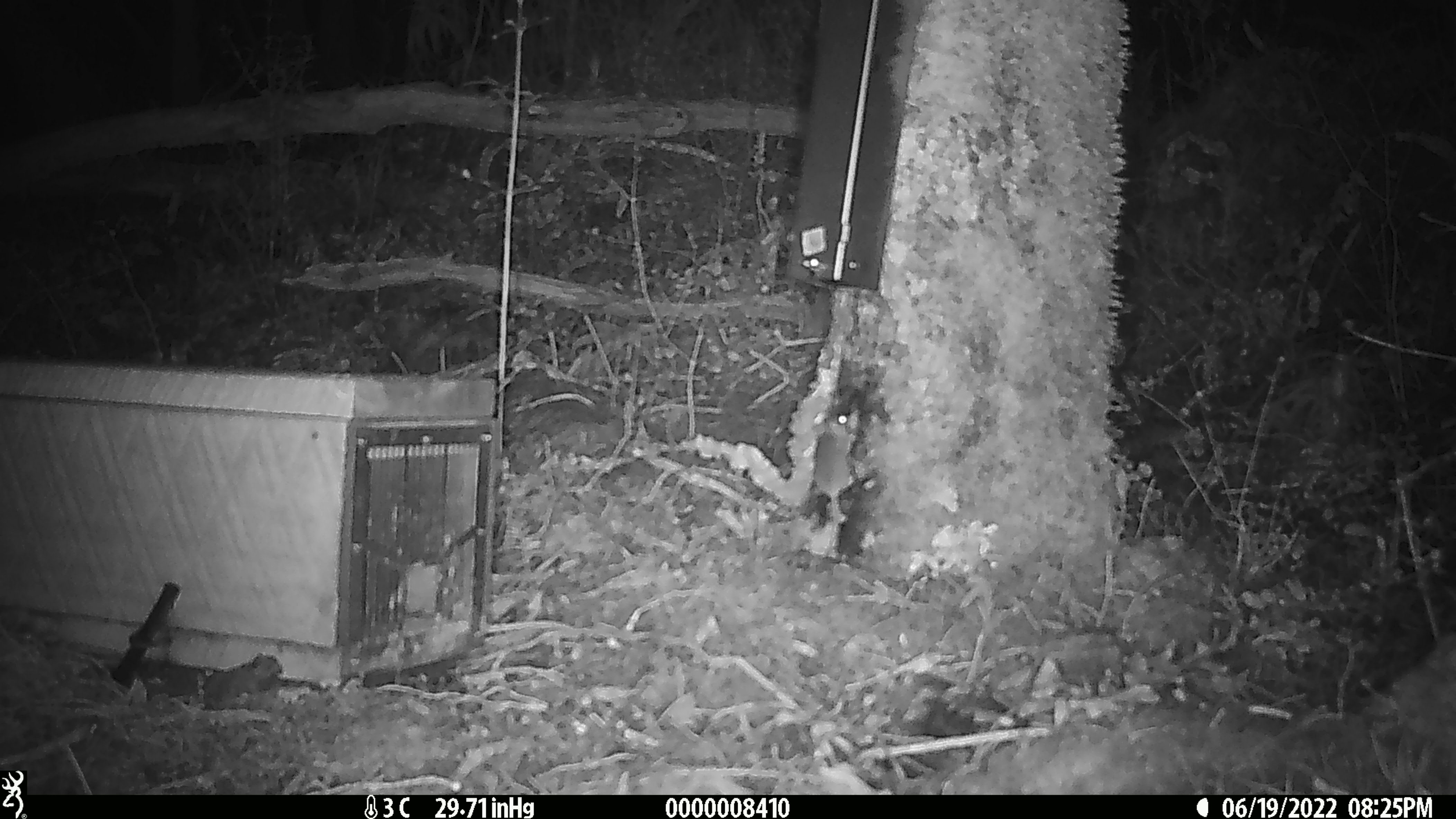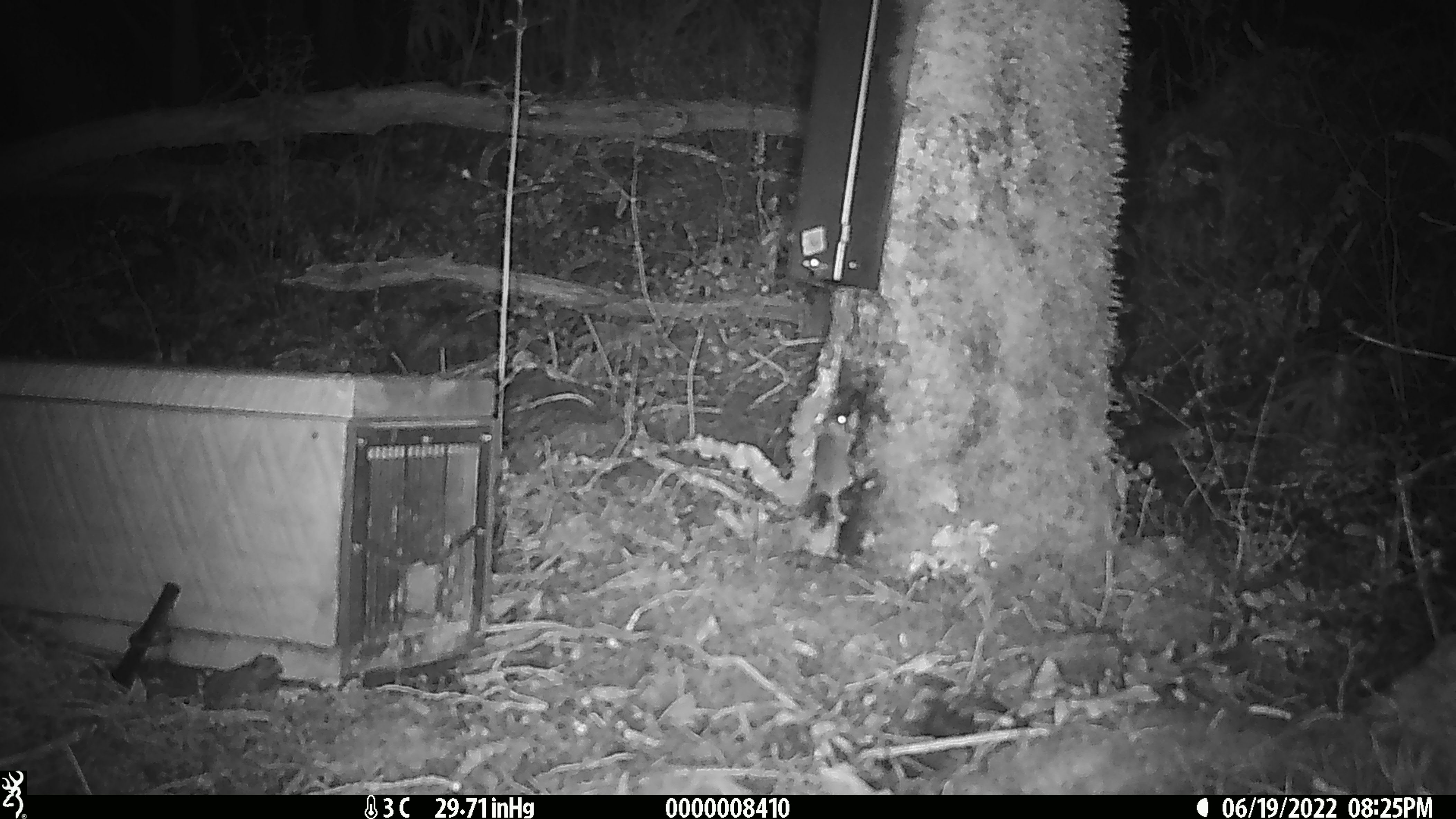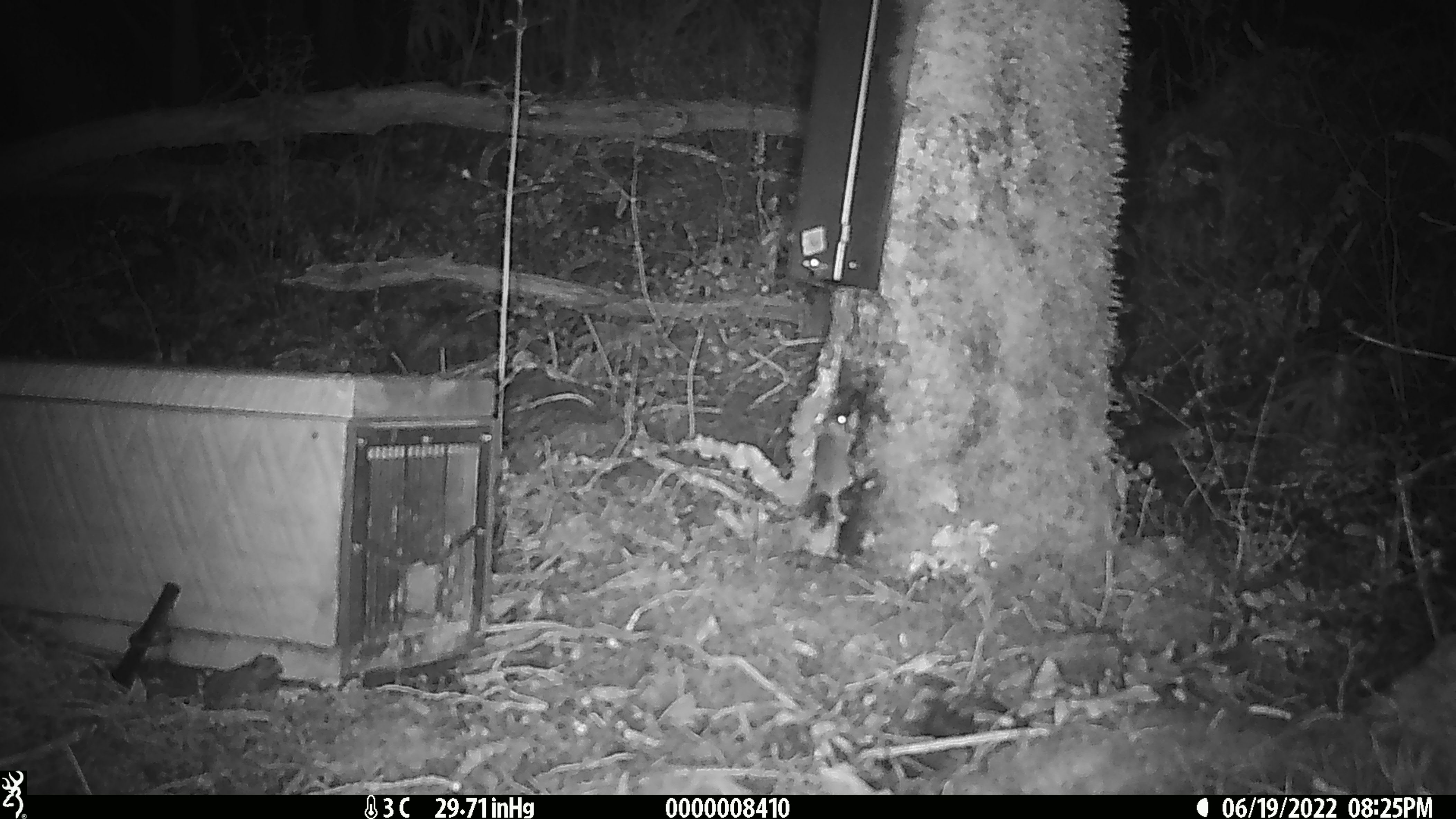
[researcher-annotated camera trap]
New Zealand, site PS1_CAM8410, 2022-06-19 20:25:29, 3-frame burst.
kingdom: Animalia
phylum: Chordata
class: Mammalia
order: Rodentia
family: Muridae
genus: Mus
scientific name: Mus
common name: mouse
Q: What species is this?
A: Mouse (Mus).